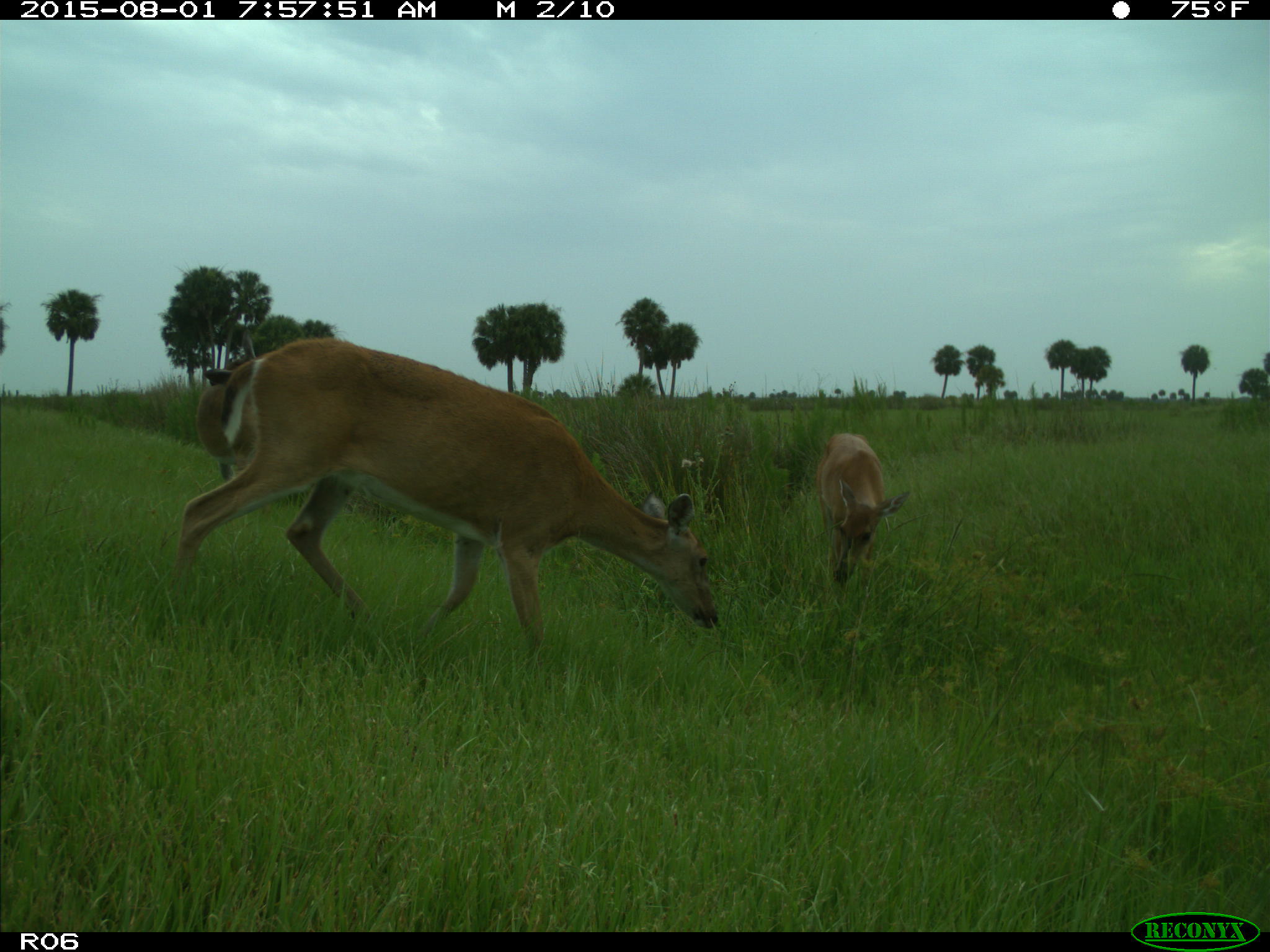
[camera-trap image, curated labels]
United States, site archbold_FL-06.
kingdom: Animalia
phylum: Chordata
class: Mammalia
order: Artiodactyla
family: Cervidae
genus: Odocoileus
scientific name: Odocoileus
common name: deer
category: unidentified deer